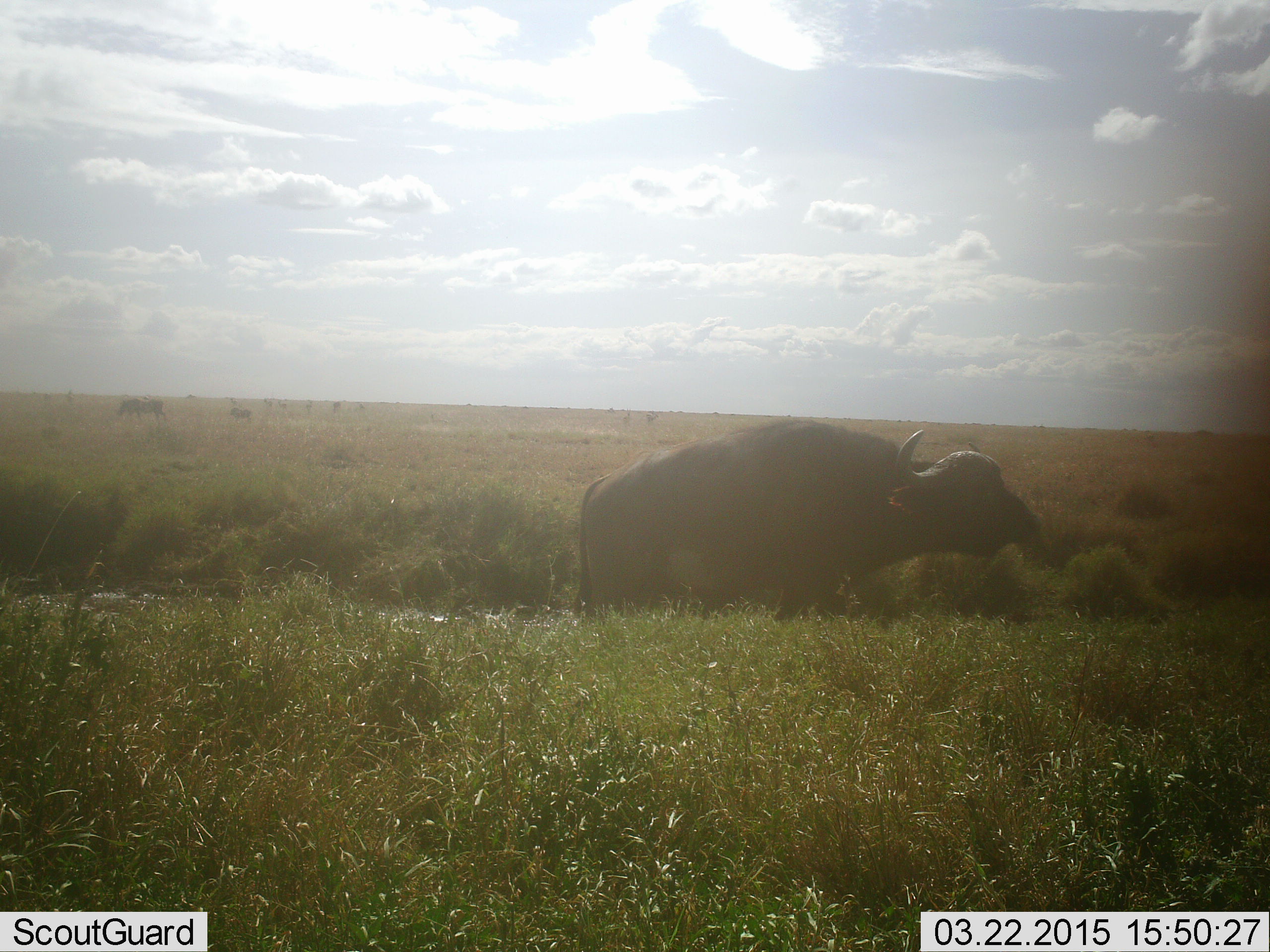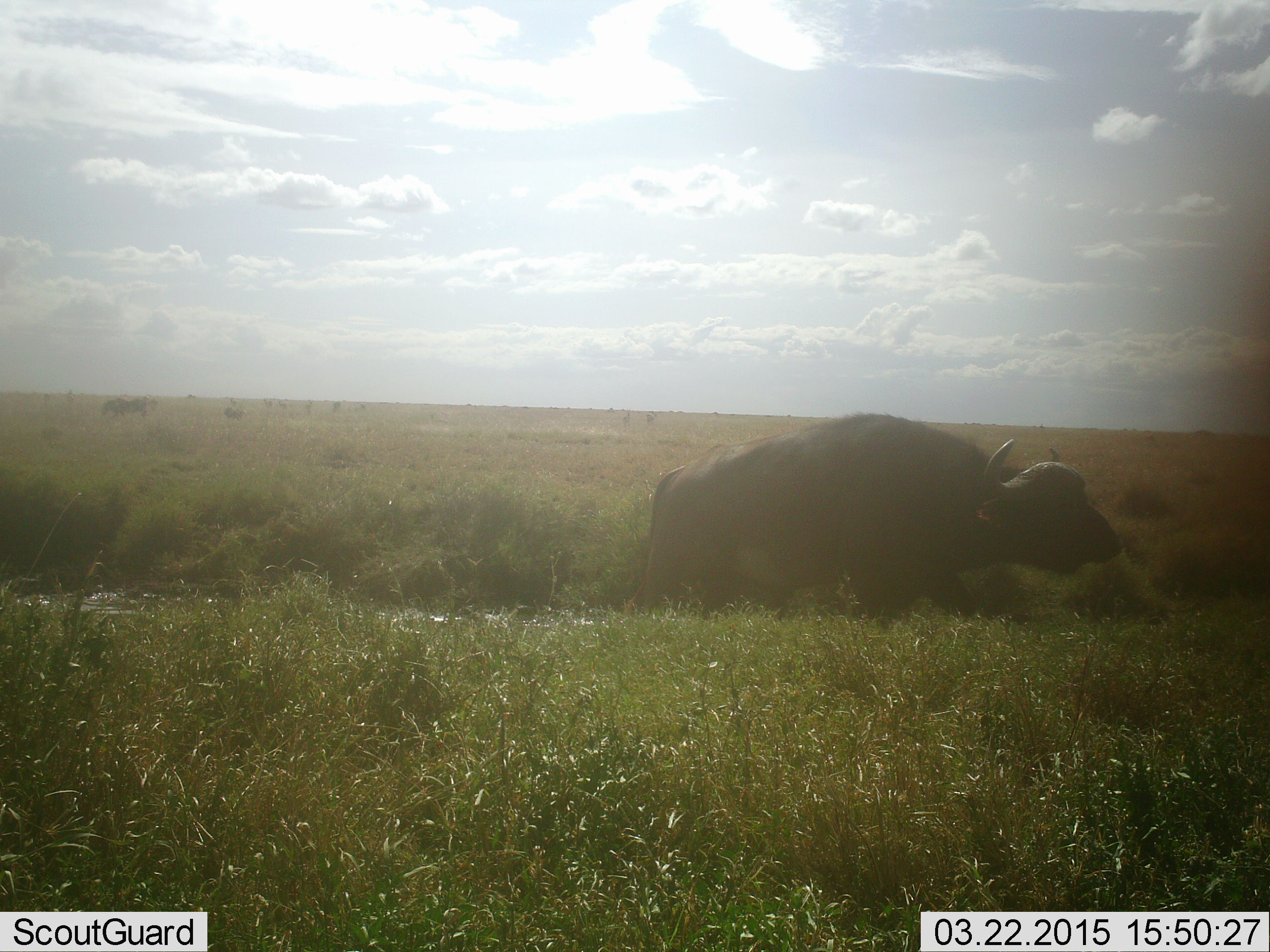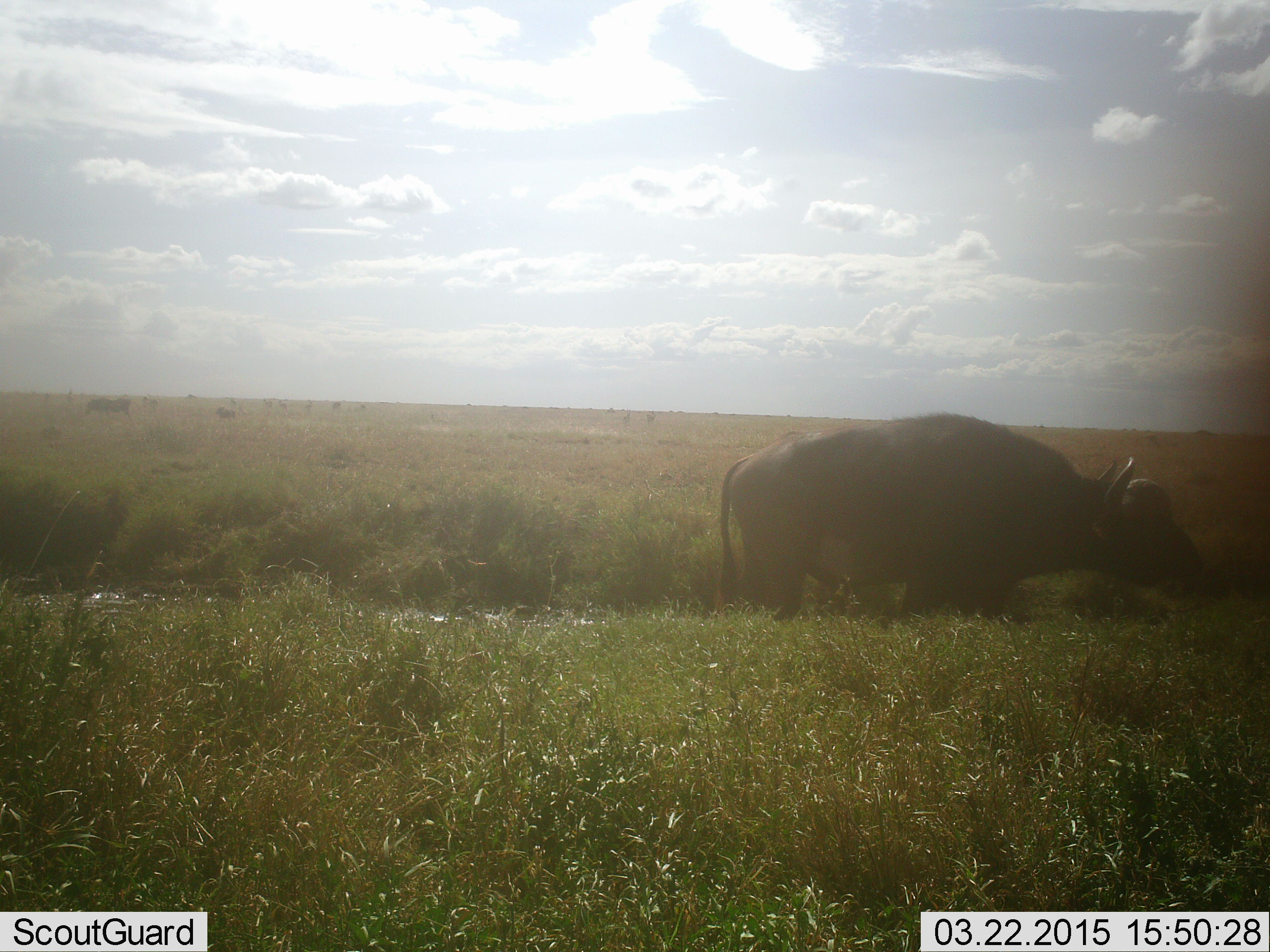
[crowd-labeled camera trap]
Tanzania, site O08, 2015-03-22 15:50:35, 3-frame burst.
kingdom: Animalia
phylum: Chordata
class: Mammalia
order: Artiodactyla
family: Bovidae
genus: Syncerus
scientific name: Syncerus caffer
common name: cape buffalo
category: buffalo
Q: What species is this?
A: Buffalo (cape buffalo) (Syncerus caffer).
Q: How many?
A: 1.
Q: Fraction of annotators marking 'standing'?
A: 23%.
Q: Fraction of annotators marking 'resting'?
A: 0%.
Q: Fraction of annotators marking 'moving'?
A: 85%.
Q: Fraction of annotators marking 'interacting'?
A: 0%.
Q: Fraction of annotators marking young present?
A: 0%.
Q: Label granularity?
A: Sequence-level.